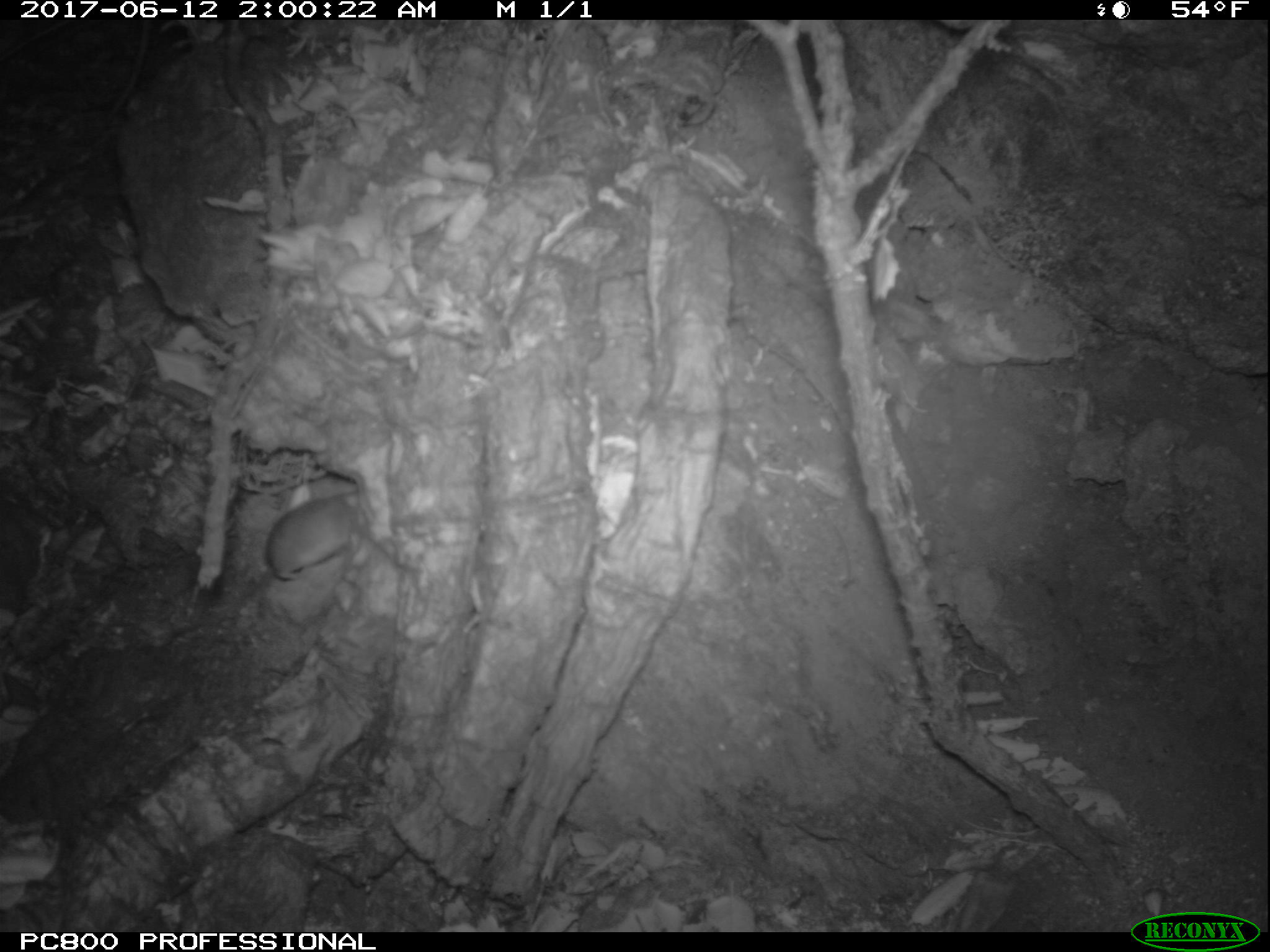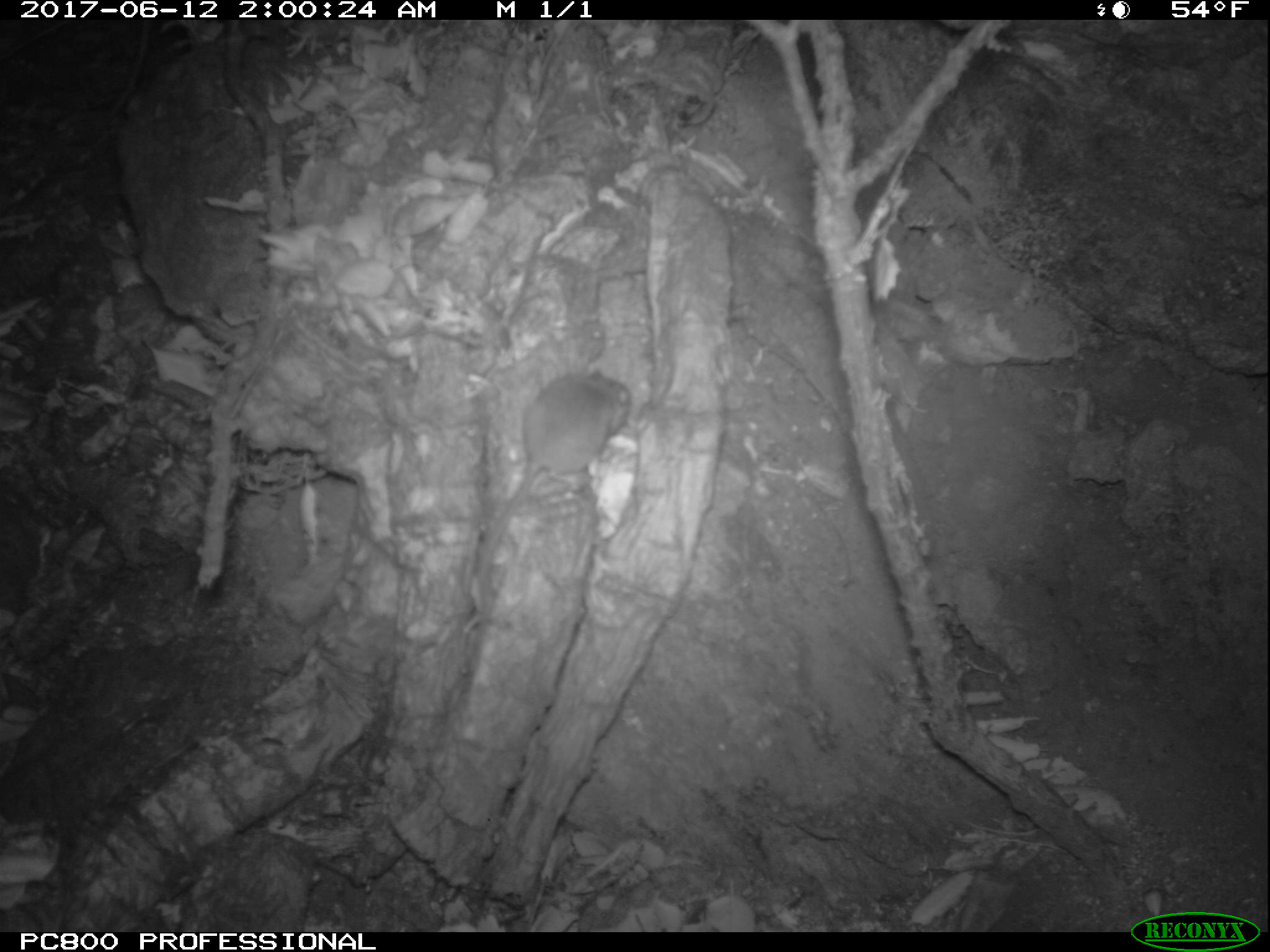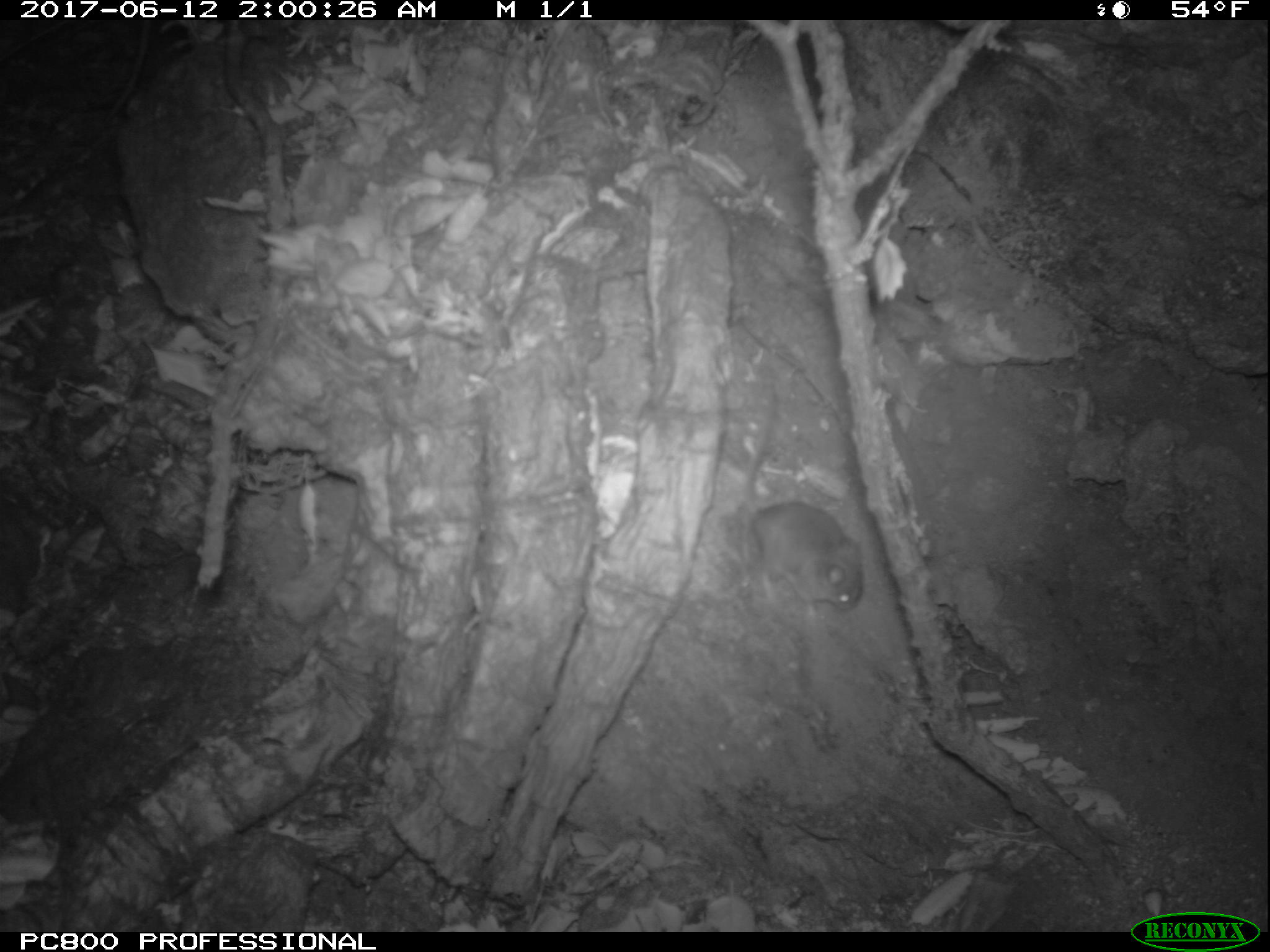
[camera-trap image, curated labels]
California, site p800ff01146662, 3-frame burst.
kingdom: Animalia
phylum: Chordata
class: Mammalia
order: Rodentia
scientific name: Rodentia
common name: rodent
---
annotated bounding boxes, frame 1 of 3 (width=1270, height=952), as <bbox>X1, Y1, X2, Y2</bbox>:
rodent: <bbox>264, 492, 363, 582</bbox>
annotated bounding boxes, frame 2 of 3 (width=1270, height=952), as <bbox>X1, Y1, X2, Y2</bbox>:
rodent: <bbox>455, 368, 631, 633</bbox>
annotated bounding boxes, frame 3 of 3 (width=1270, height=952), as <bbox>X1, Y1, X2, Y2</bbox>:
rodent: <bbox>734, 500, 866, 626</bbox>